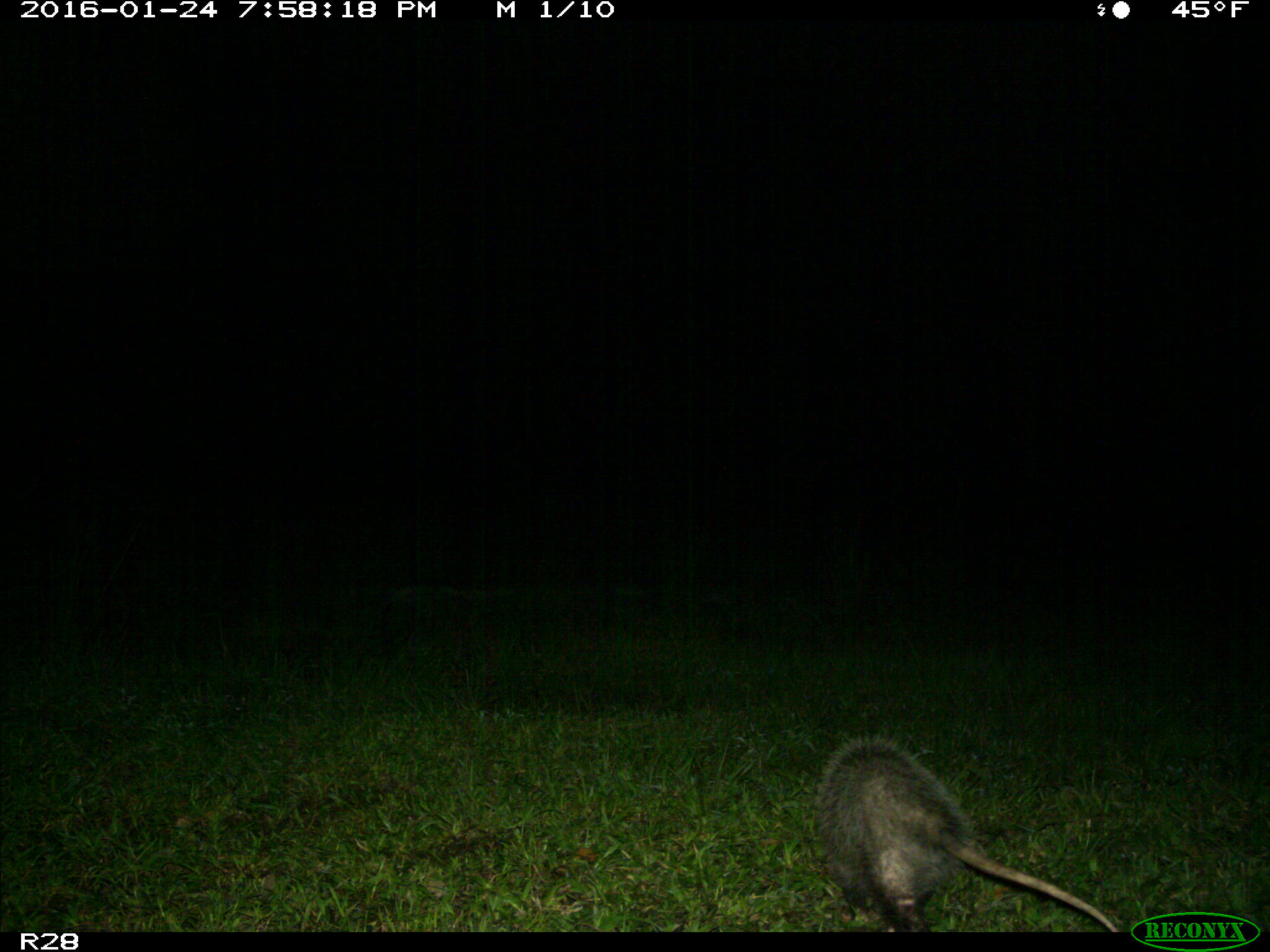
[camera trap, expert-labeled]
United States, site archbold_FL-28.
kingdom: Animalia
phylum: Chordata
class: Mammalia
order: Didelphimorphia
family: Didelphidae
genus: Didelphis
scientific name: Didelphis virginiana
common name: virginia opossum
Didelphis virginiana (virginia opossum).